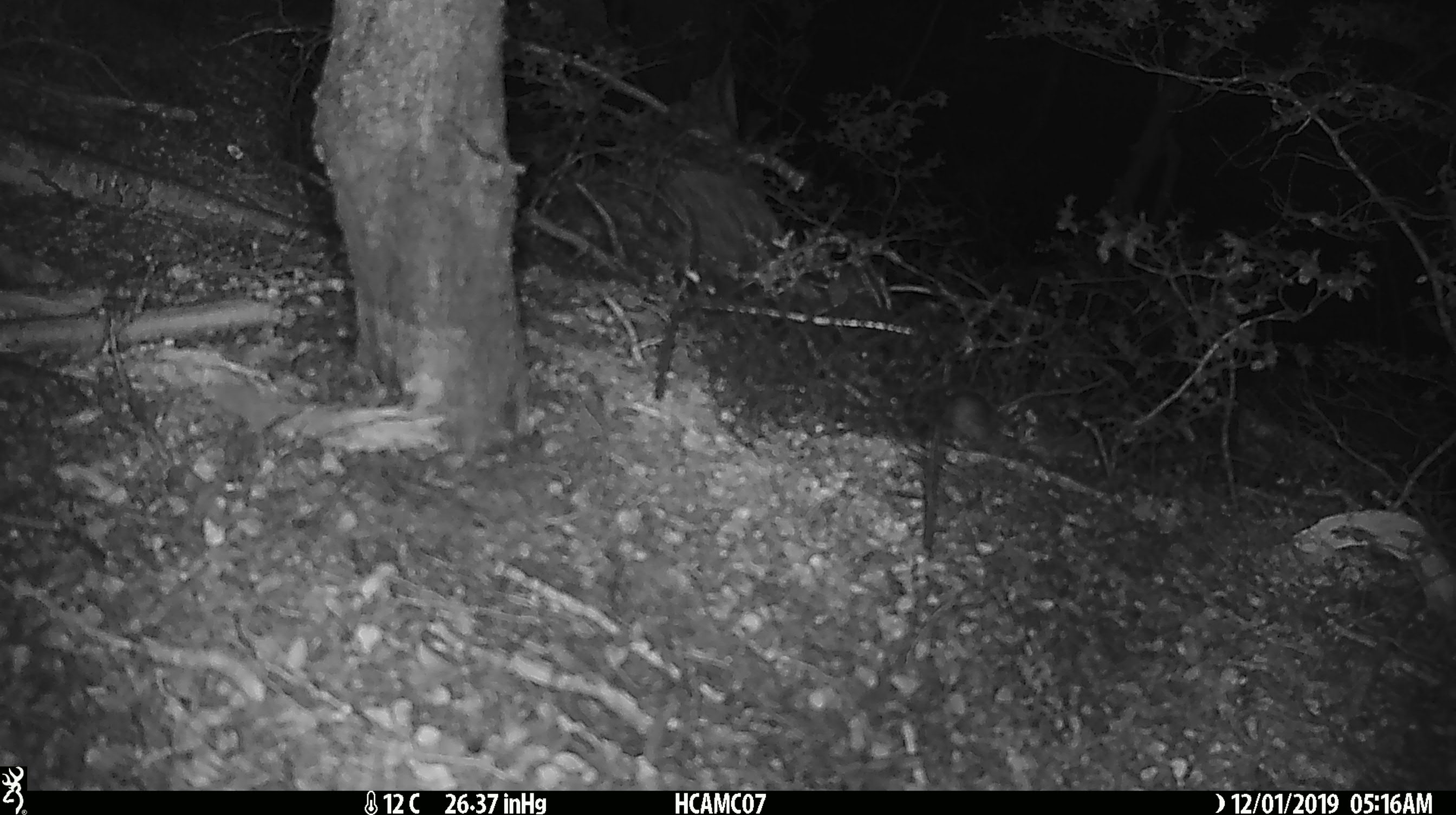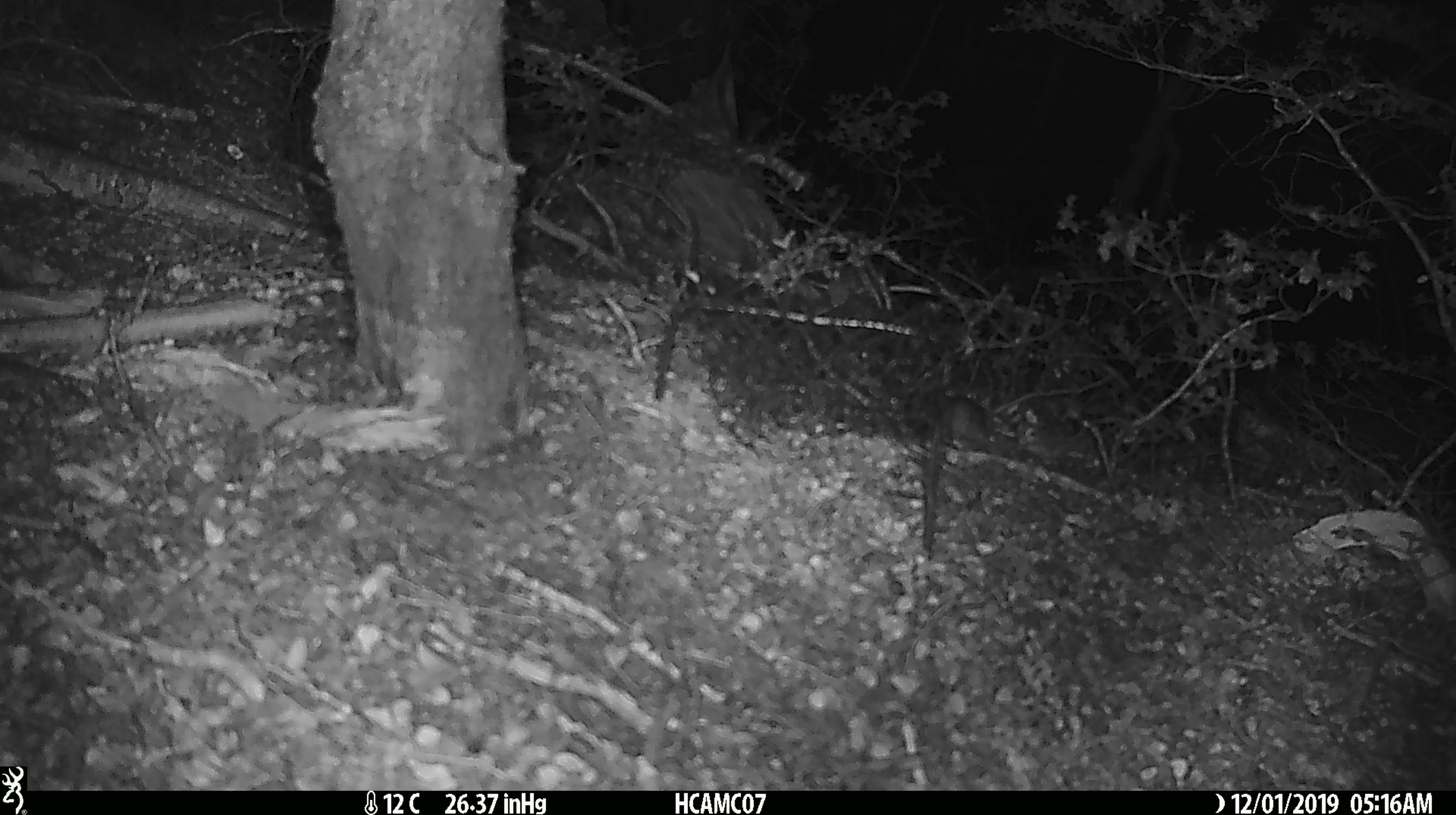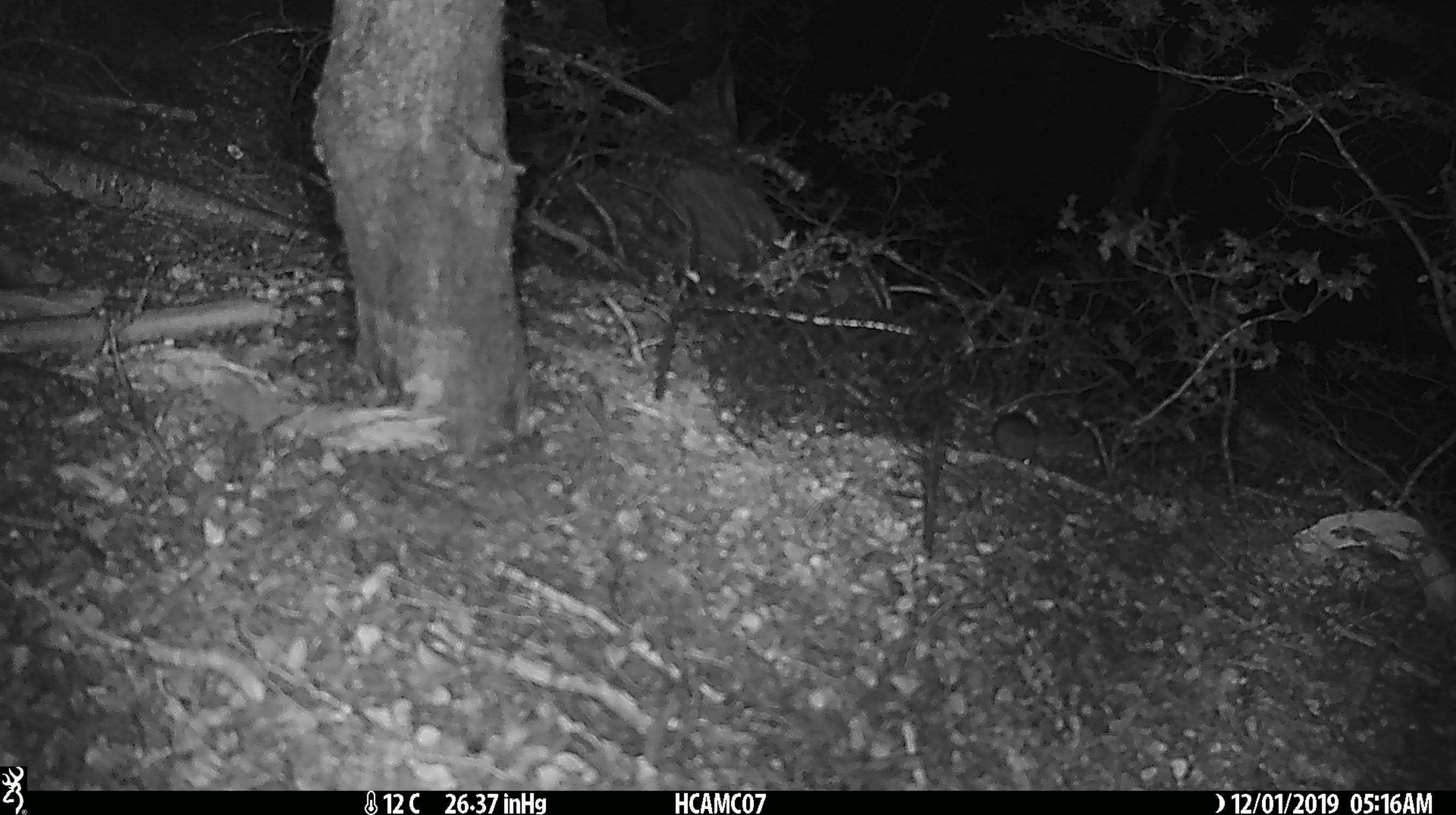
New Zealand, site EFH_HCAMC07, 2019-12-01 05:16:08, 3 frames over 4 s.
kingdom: Animalia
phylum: Chordata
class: Mammalia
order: Rodentia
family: Muridae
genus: Mus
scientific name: Mus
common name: mouse